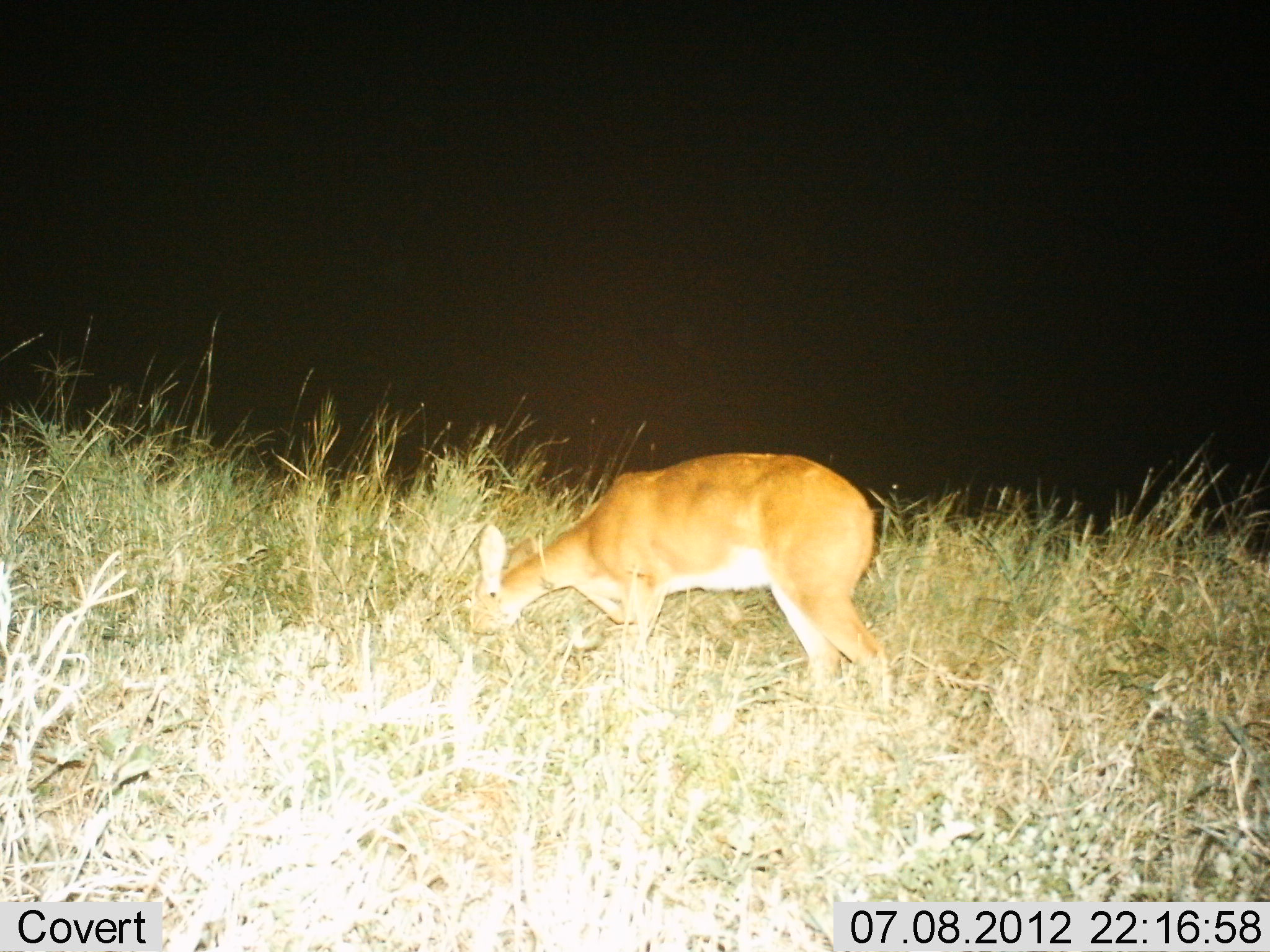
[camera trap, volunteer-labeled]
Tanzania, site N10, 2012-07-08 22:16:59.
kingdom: Animalia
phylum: Chordata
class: Mammalia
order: Artiodactyla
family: Bovidae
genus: Redunca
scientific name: Redunca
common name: reedbuck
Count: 1.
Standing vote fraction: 10%.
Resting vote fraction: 0%.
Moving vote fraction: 0%.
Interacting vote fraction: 0%.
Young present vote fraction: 0%.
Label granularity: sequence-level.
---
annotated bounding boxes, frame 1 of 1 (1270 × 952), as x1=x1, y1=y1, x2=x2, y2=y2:
animal: x1=462, y1=447, x2=899, y2=711